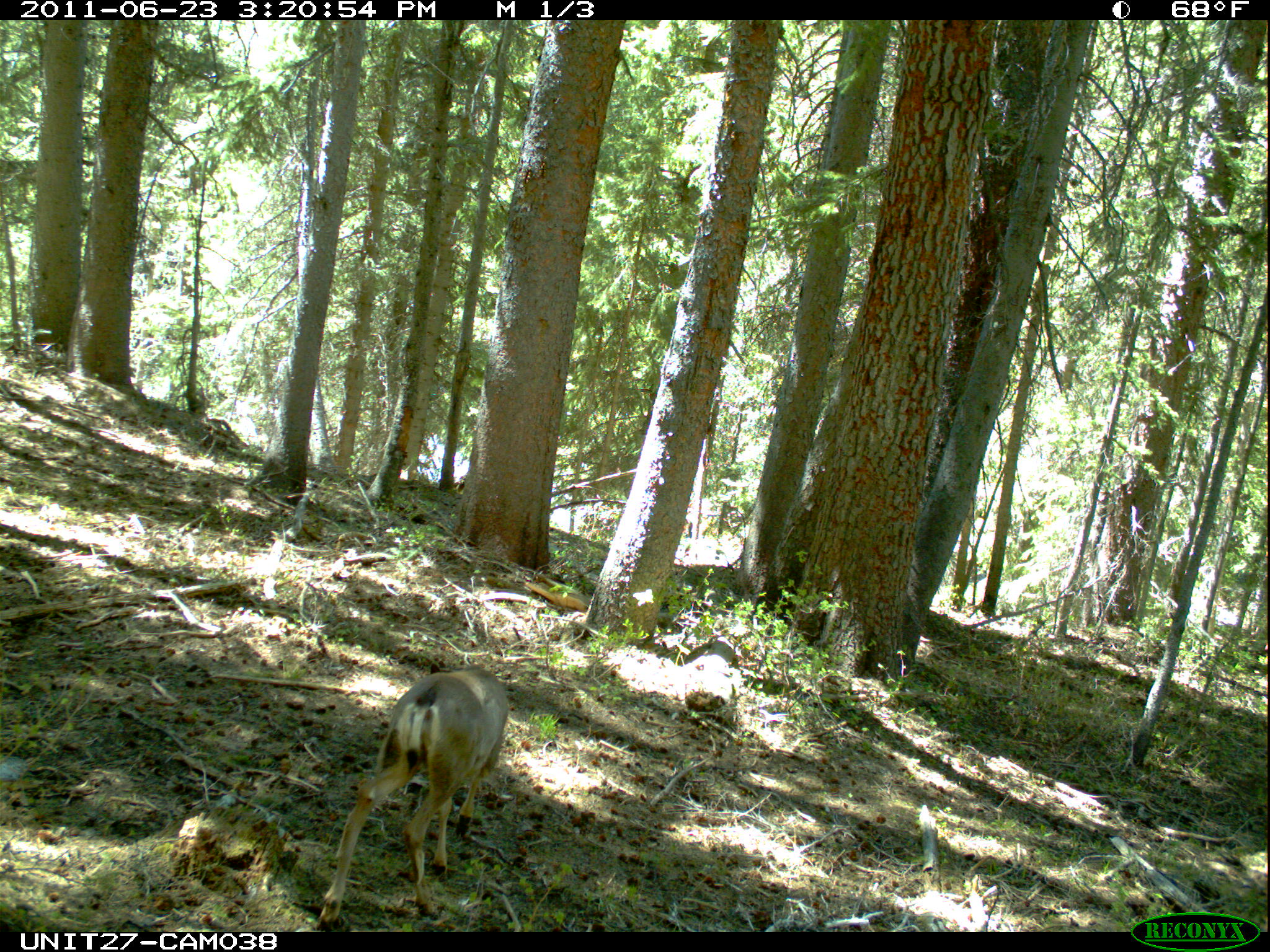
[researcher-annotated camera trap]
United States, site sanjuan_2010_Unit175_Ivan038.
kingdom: Animalia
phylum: Chordata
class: Mammalia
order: Artiodactyla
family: Cervidae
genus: Odocoileus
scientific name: Odocoileus hemionus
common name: mule deer